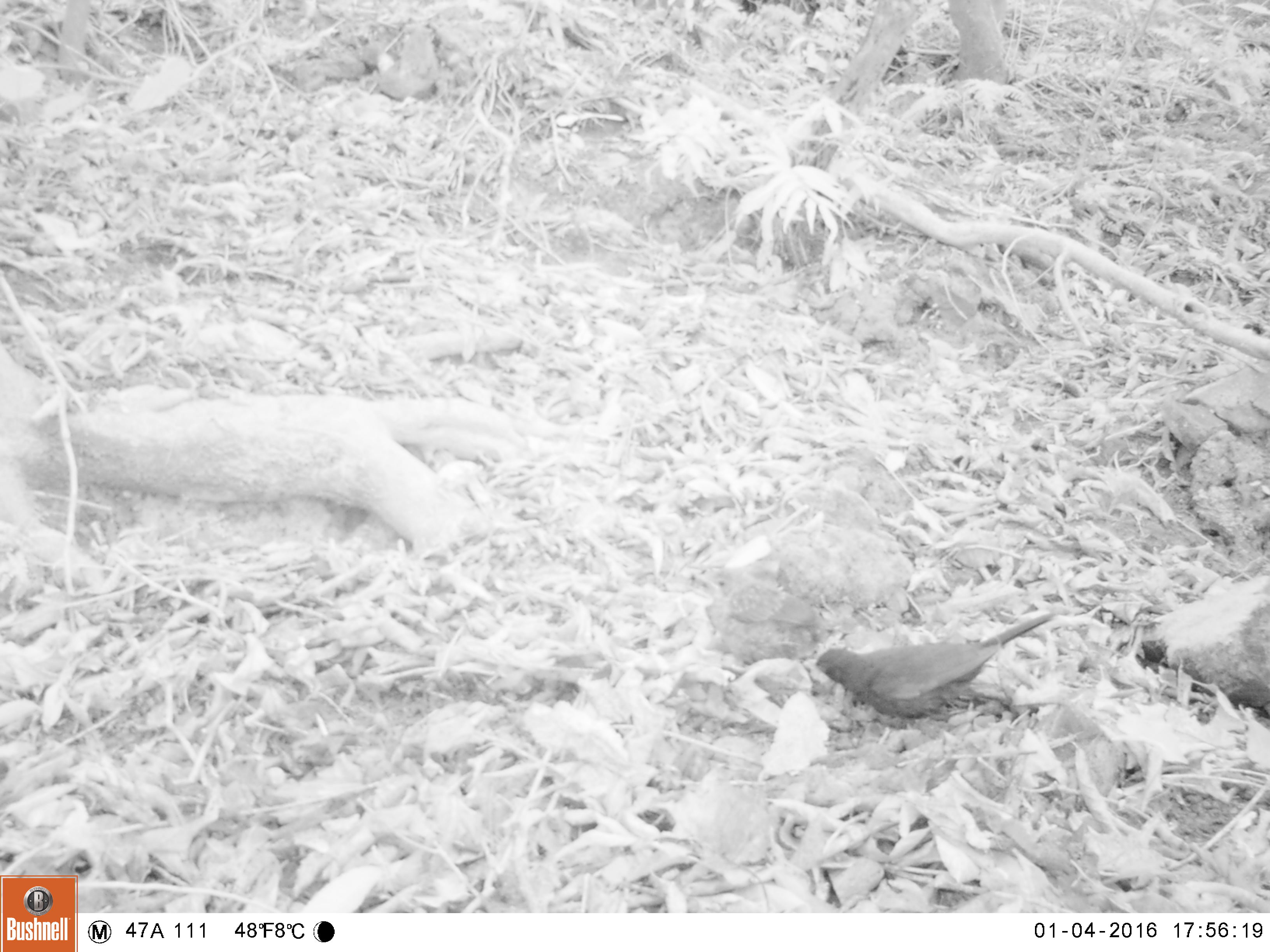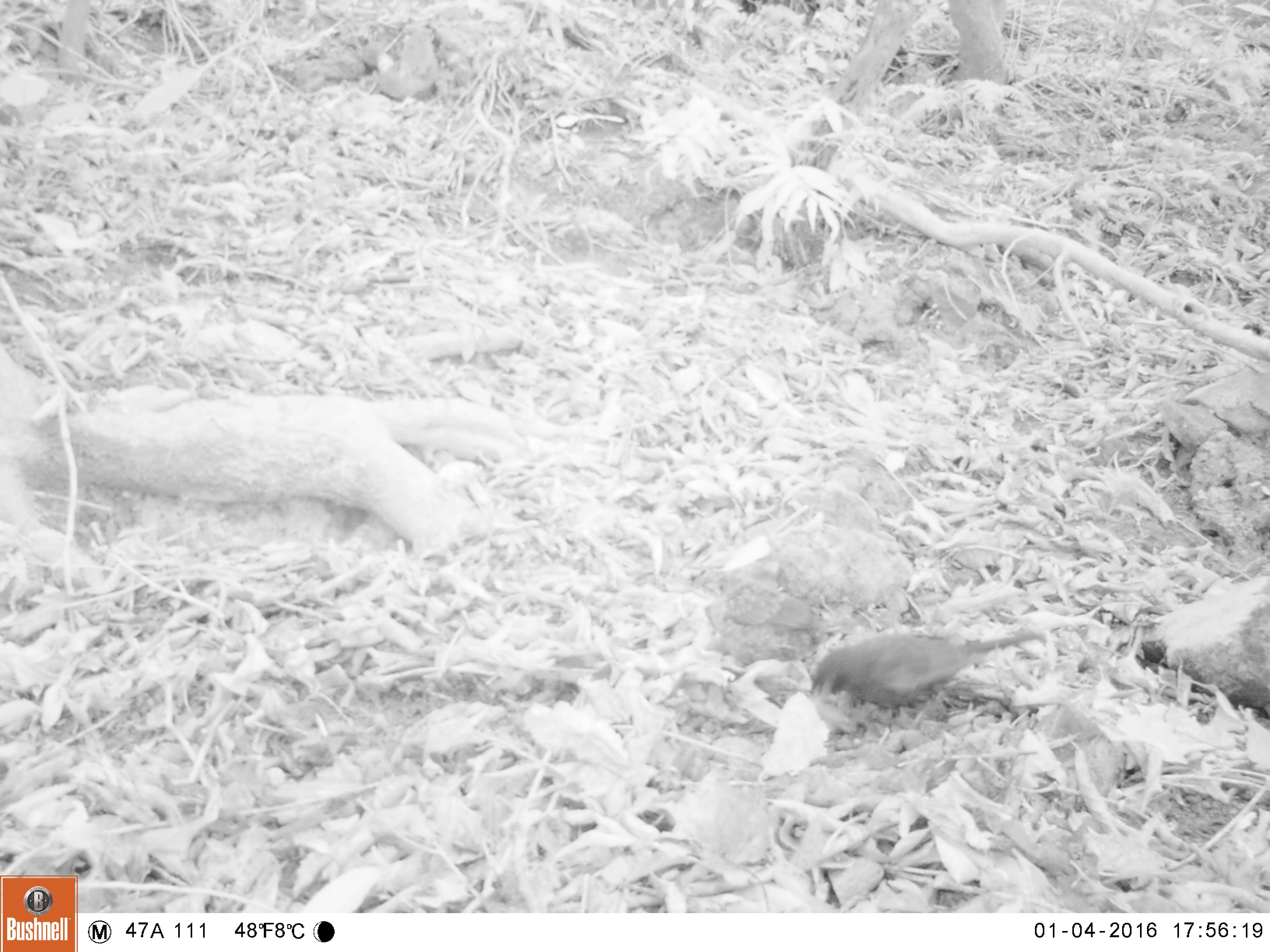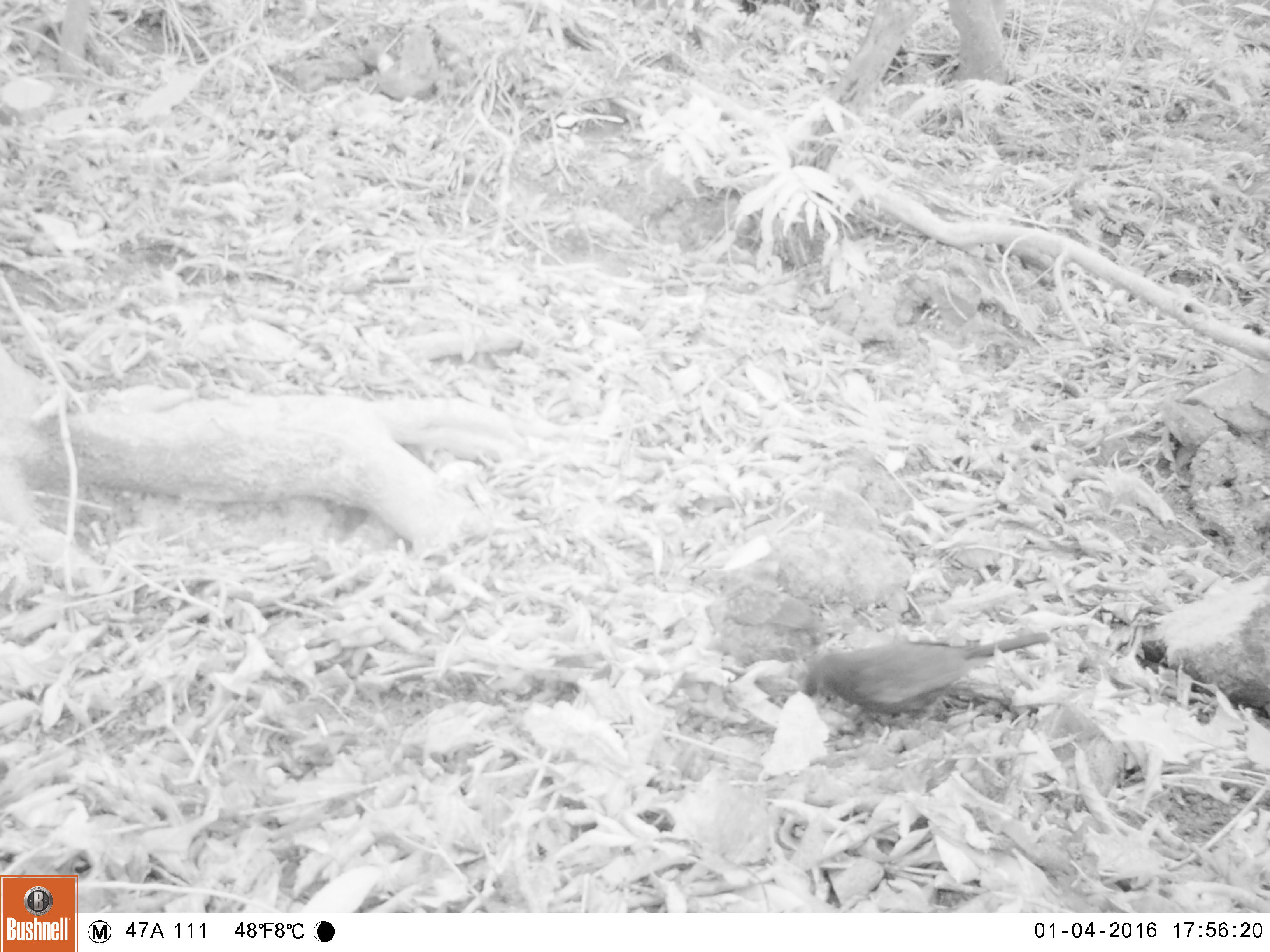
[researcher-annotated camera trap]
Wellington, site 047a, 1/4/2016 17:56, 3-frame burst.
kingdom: Animalia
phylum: Chordata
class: Aves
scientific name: Aves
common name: bird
Bird (Aves).